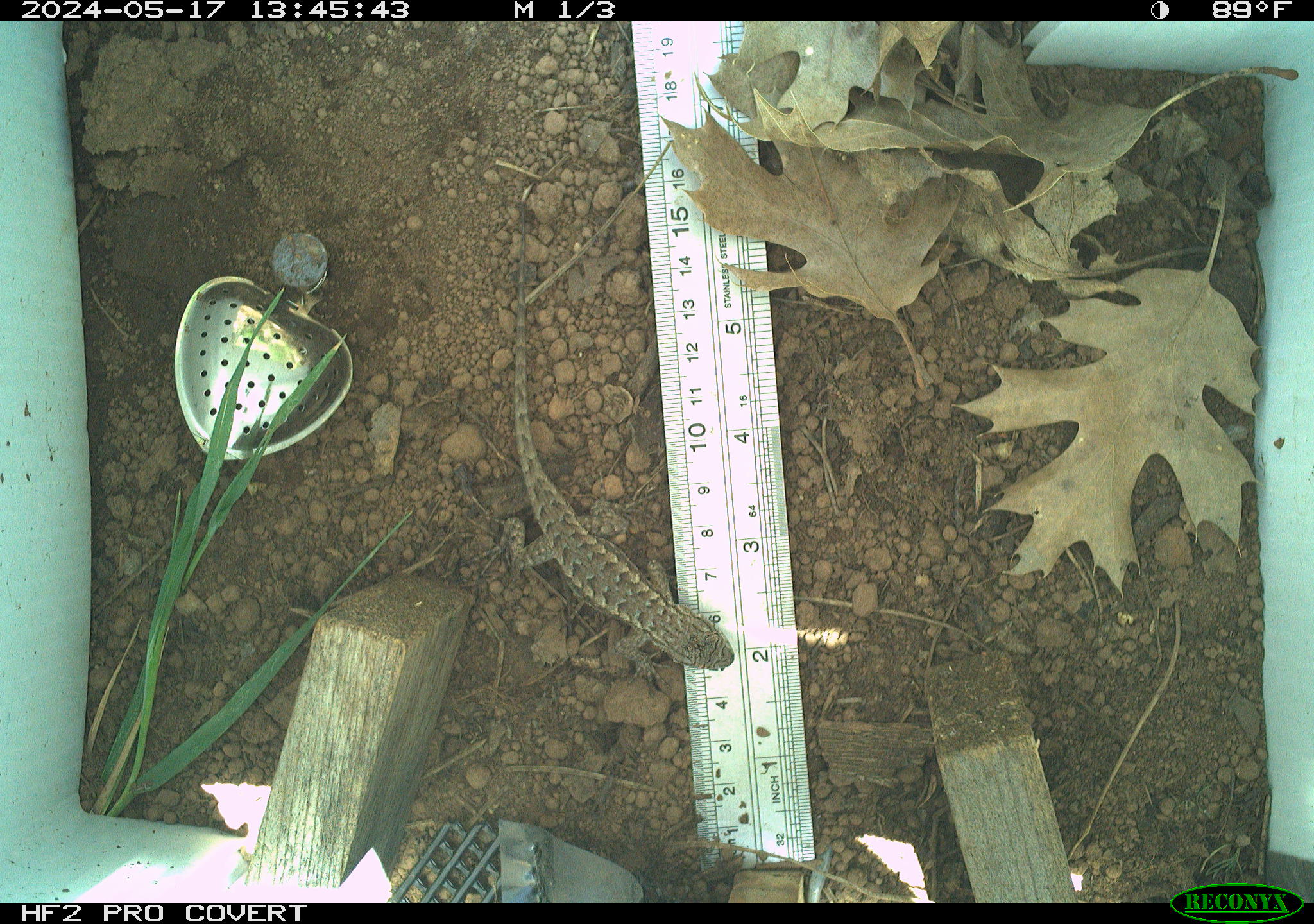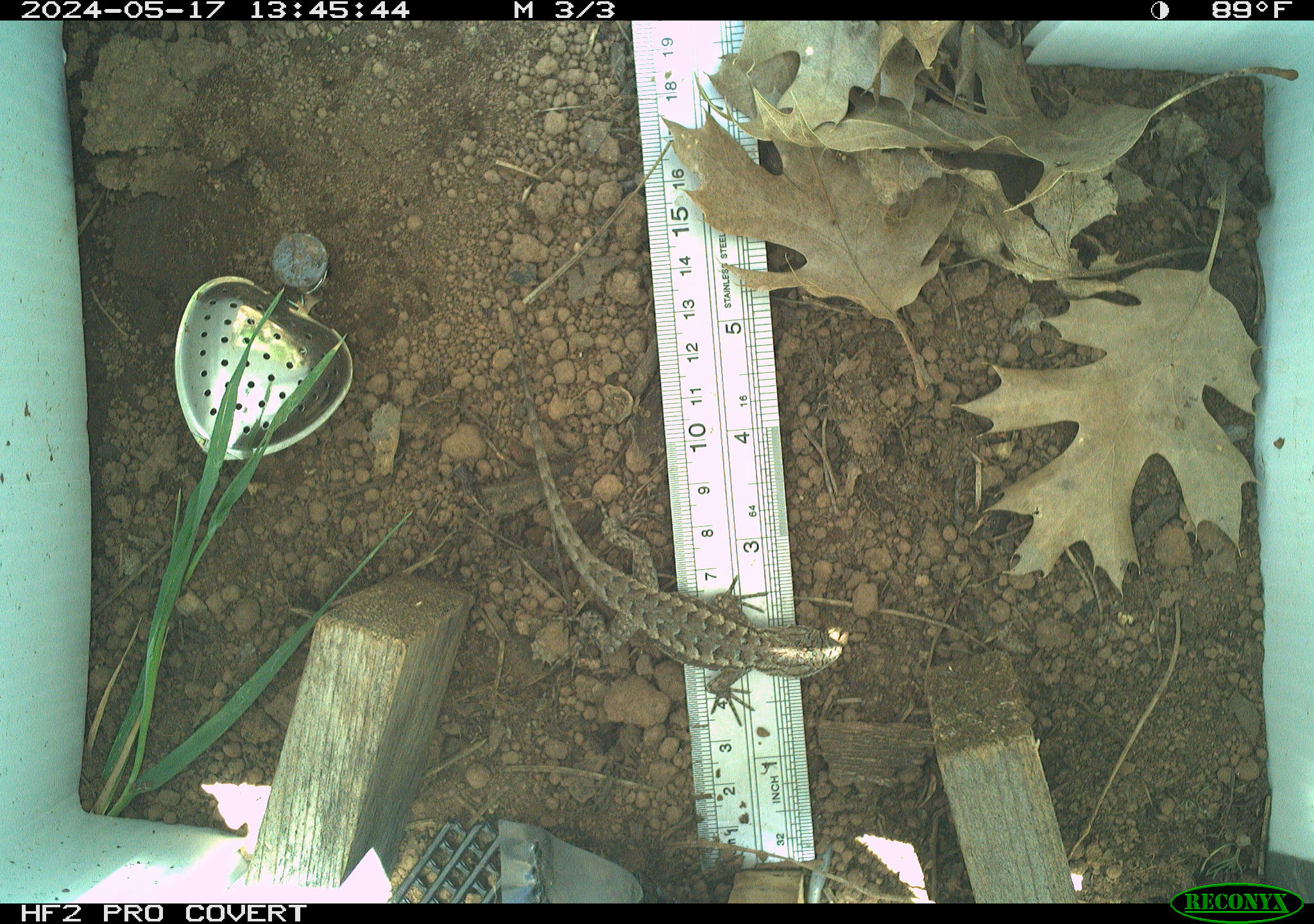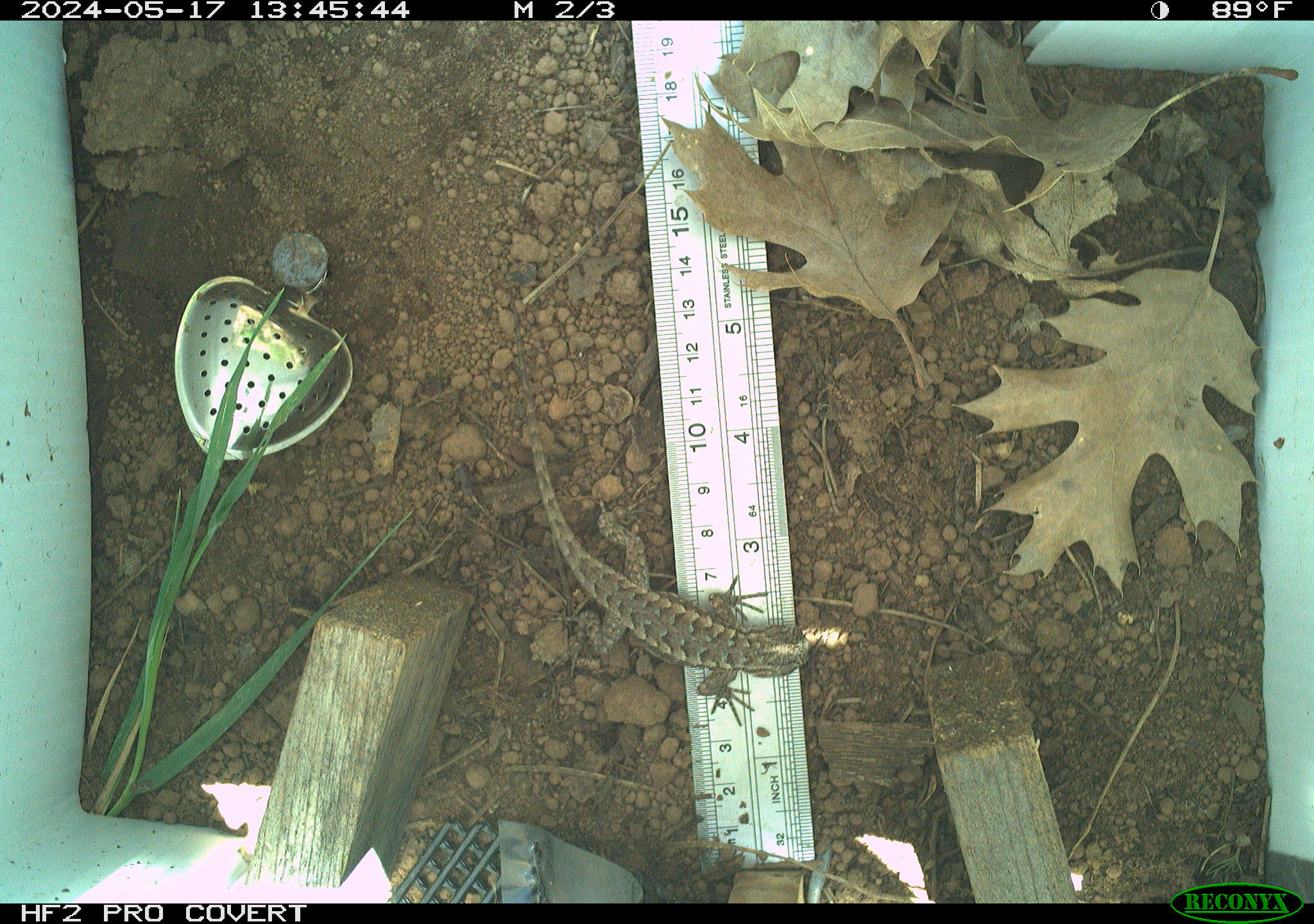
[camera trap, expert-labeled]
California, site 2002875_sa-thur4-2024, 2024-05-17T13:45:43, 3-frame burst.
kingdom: Animalia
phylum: Chordata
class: Reptilia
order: Squamata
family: Phrynosomatidae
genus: Sceloporus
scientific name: Sceloporus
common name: spiny lizards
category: sceloporus species